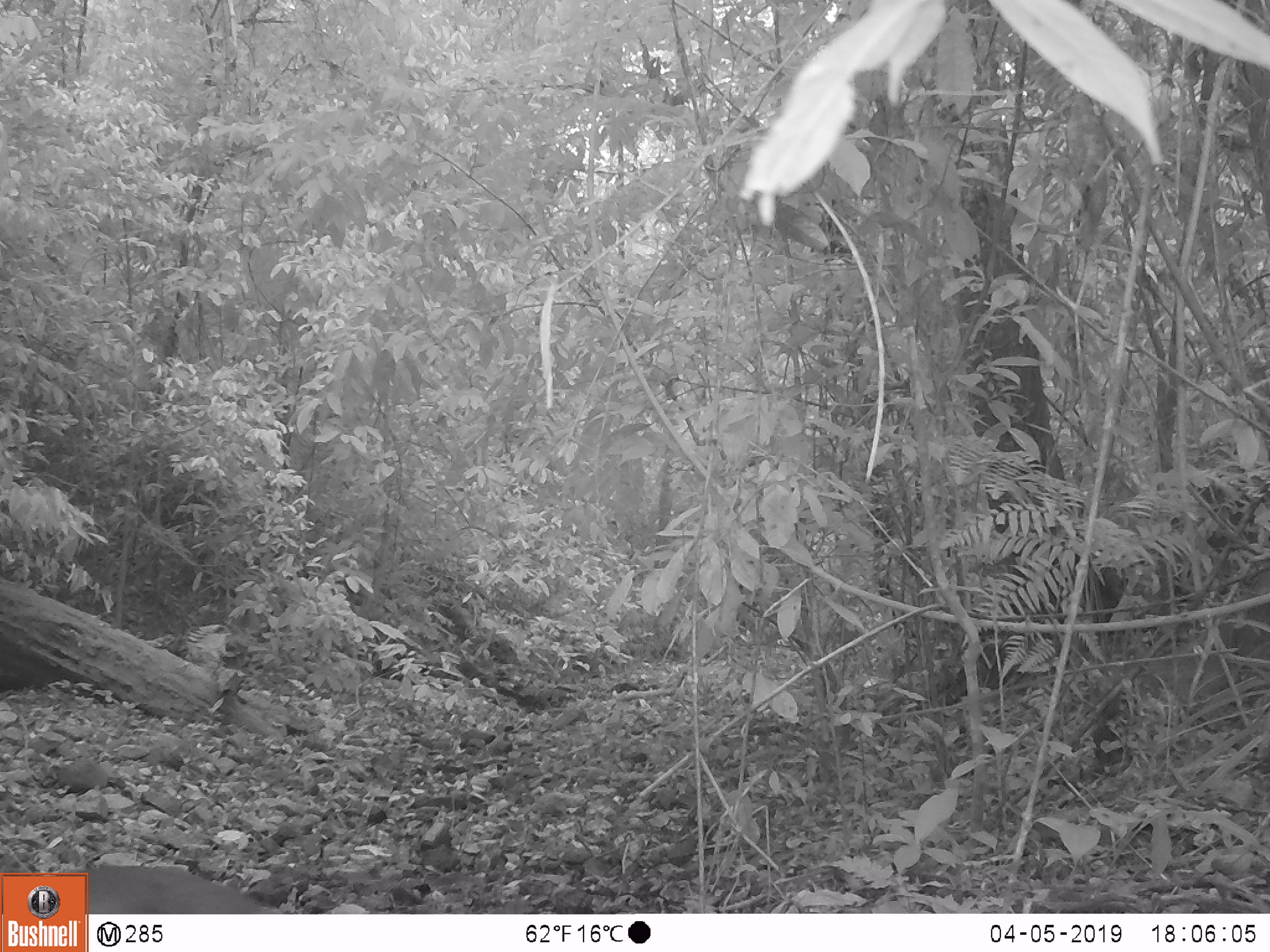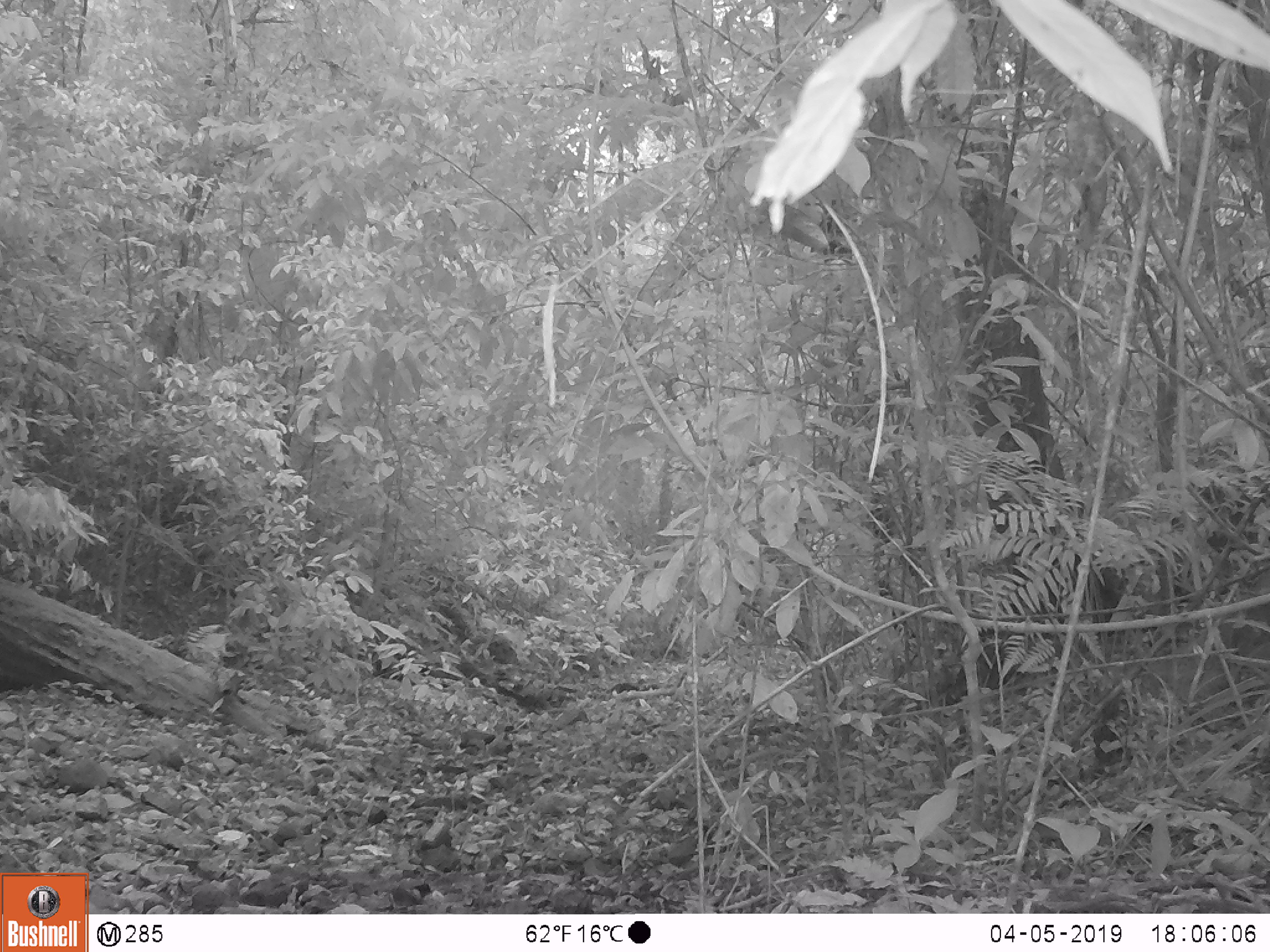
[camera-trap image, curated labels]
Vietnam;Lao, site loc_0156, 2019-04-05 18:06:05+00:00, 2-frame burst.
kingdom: Animalia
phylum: Chordata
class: Mammalia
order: Artiodactyla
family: Cervidae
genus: Muntiacus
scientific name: Muntiacus vuquangensis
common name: large-antlered muntjac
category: large antlered muntjac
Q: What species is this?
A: Large antlered muntjac (large-antlered muntjac) (Muntiacus vuquangensis).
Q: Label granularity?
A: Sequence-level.